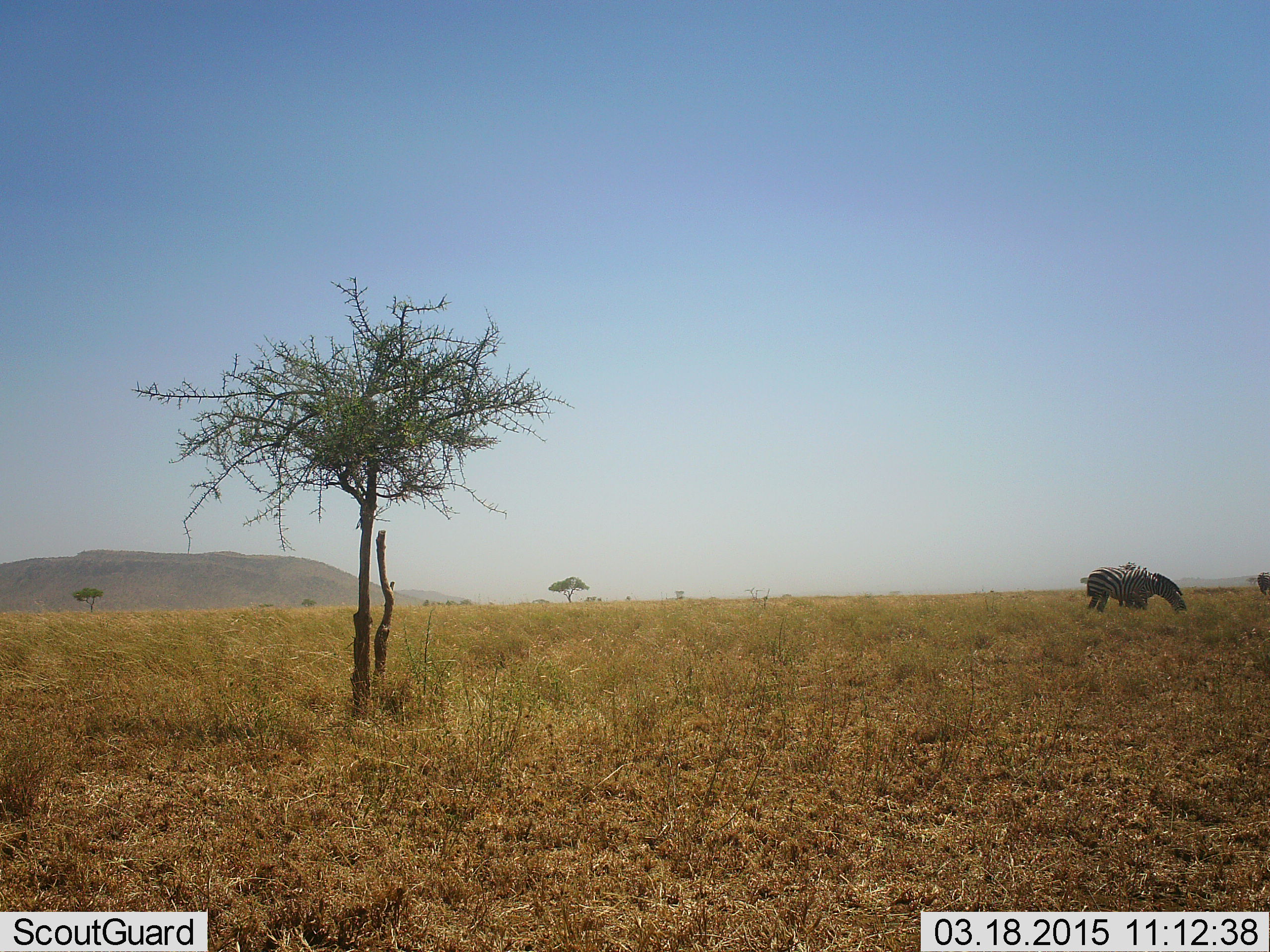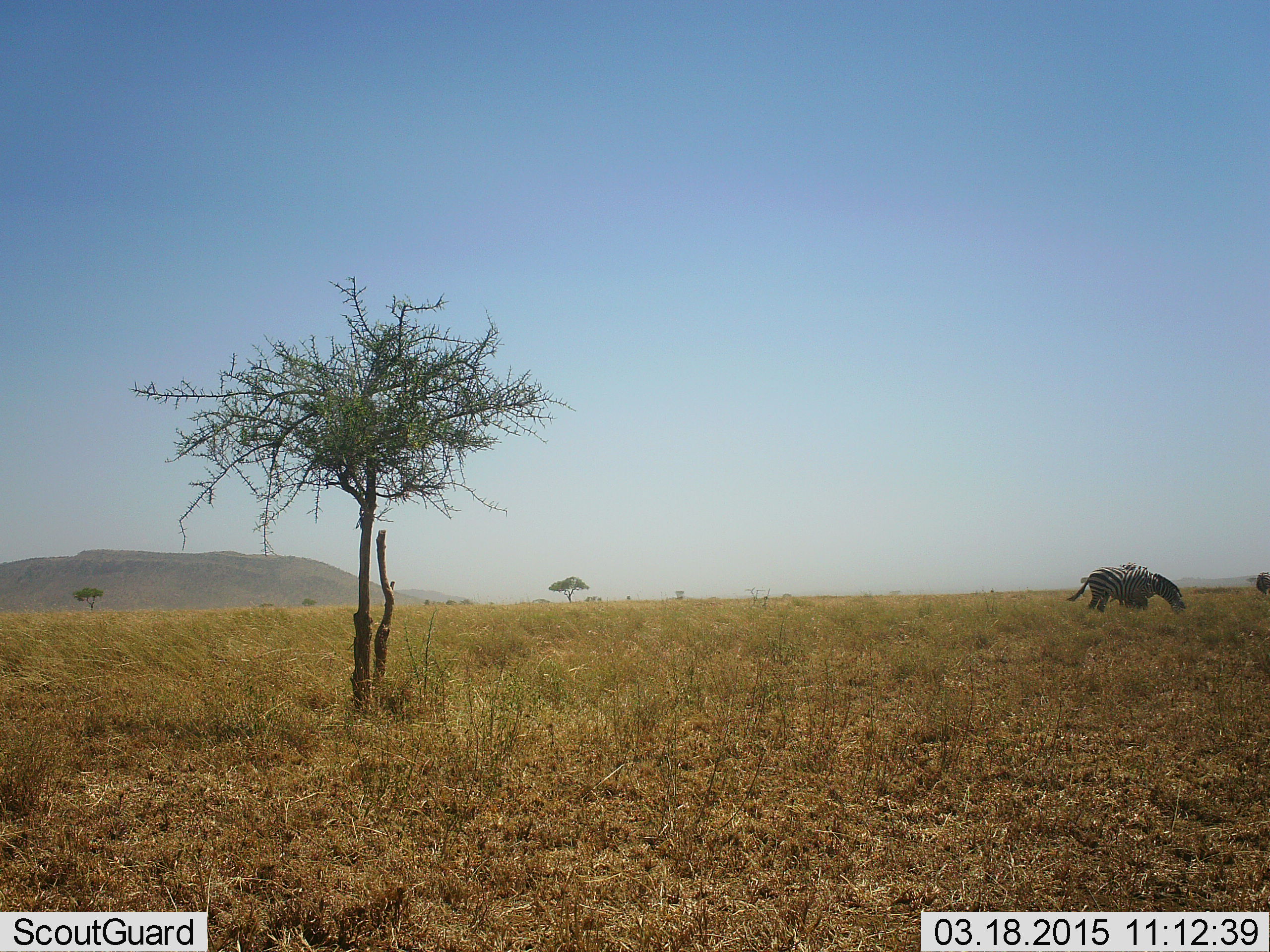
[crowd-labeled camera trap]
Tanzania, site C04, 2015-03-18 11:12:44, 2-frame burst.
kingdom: Animalia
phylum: Chordata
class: Mammalia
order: Perissodactyla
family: Equidae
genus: Equus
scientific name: Equus quagga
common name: plains zebra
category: zebra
Zebra (plains zebra) (Equus quagga), count 2. Behavior (volunteer vote fractions): standing 30%, resting 0%, moving 10%, interacting 0%. Young present (vote fraction): 10%. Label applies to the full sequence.